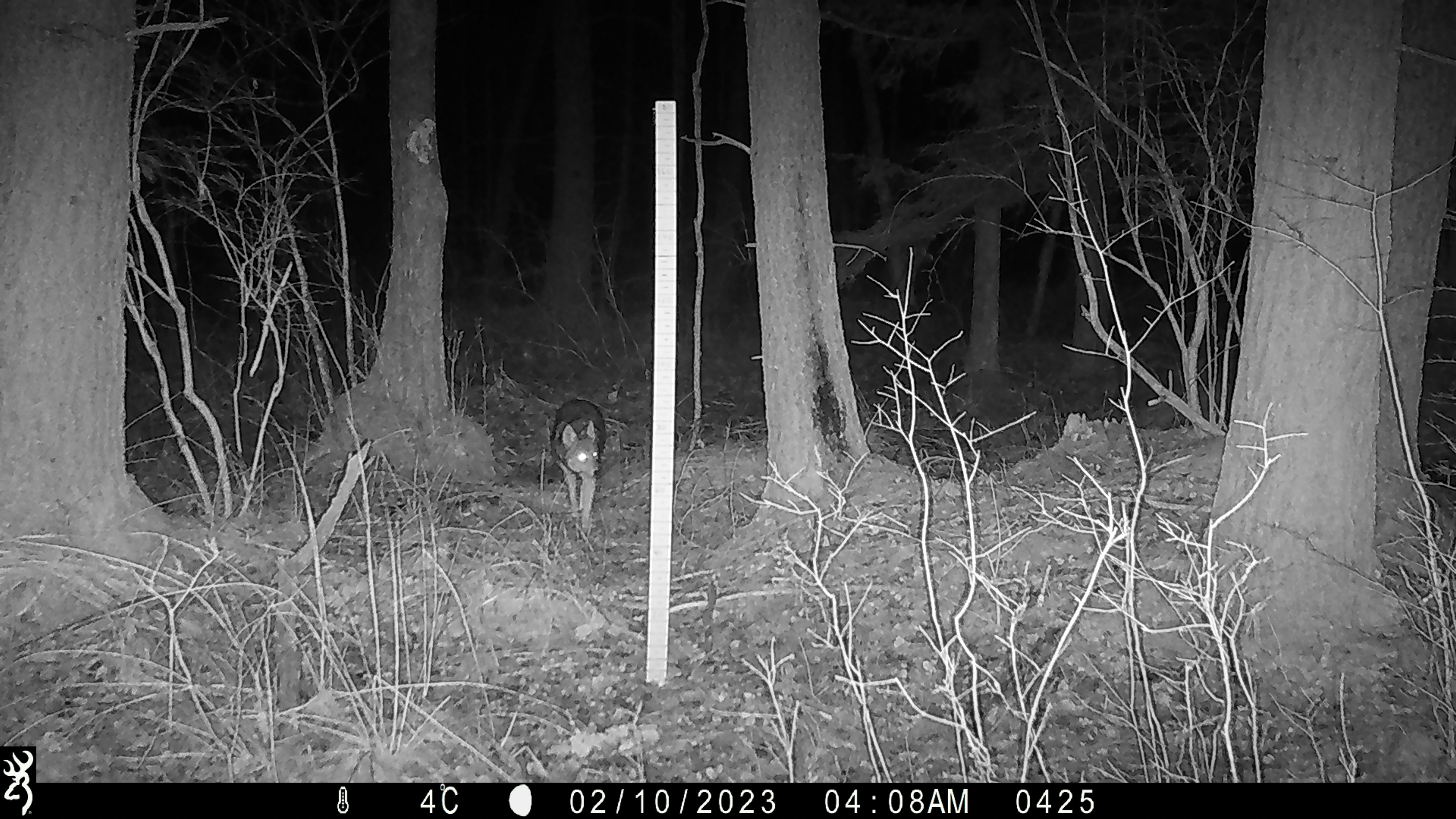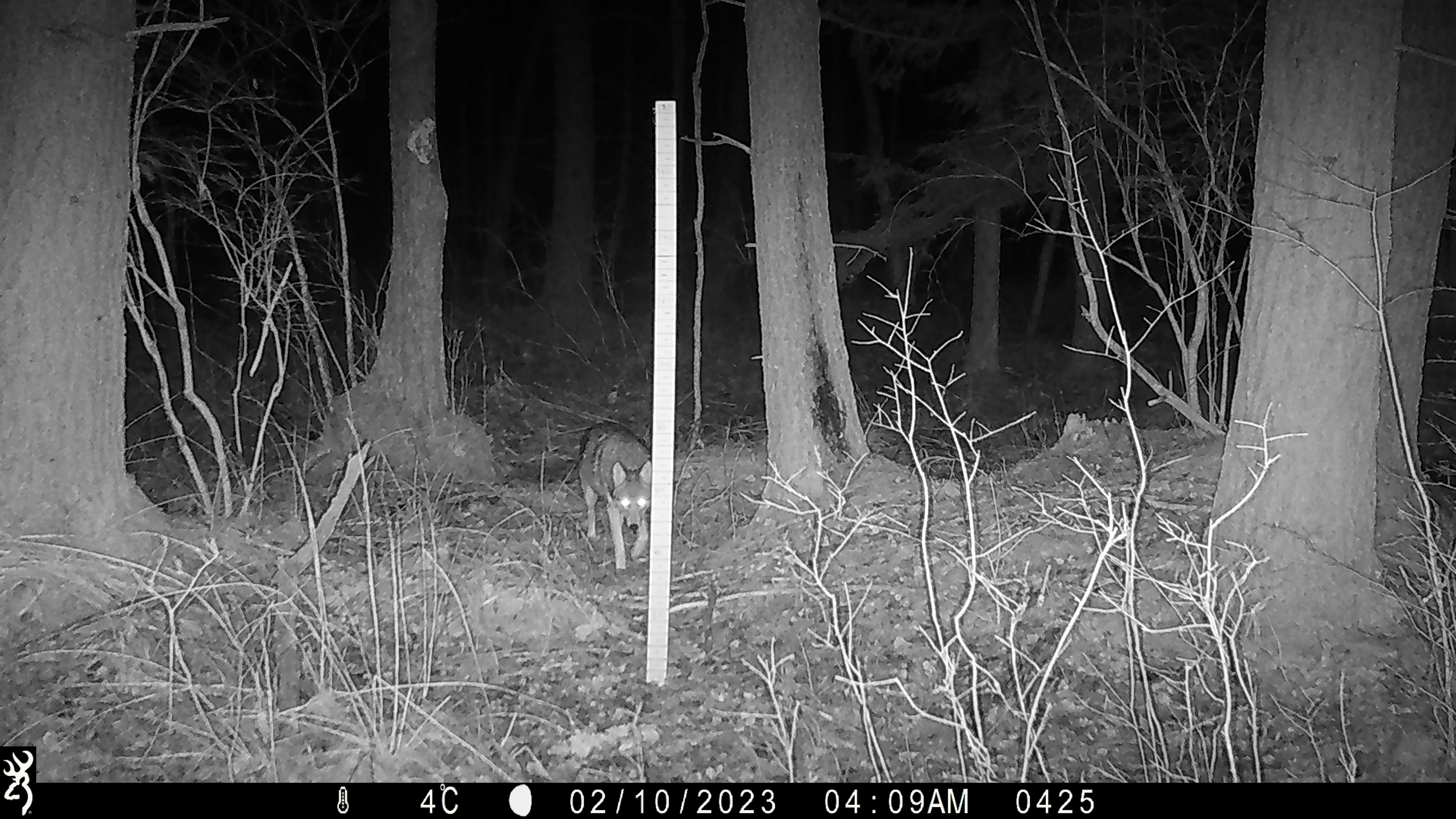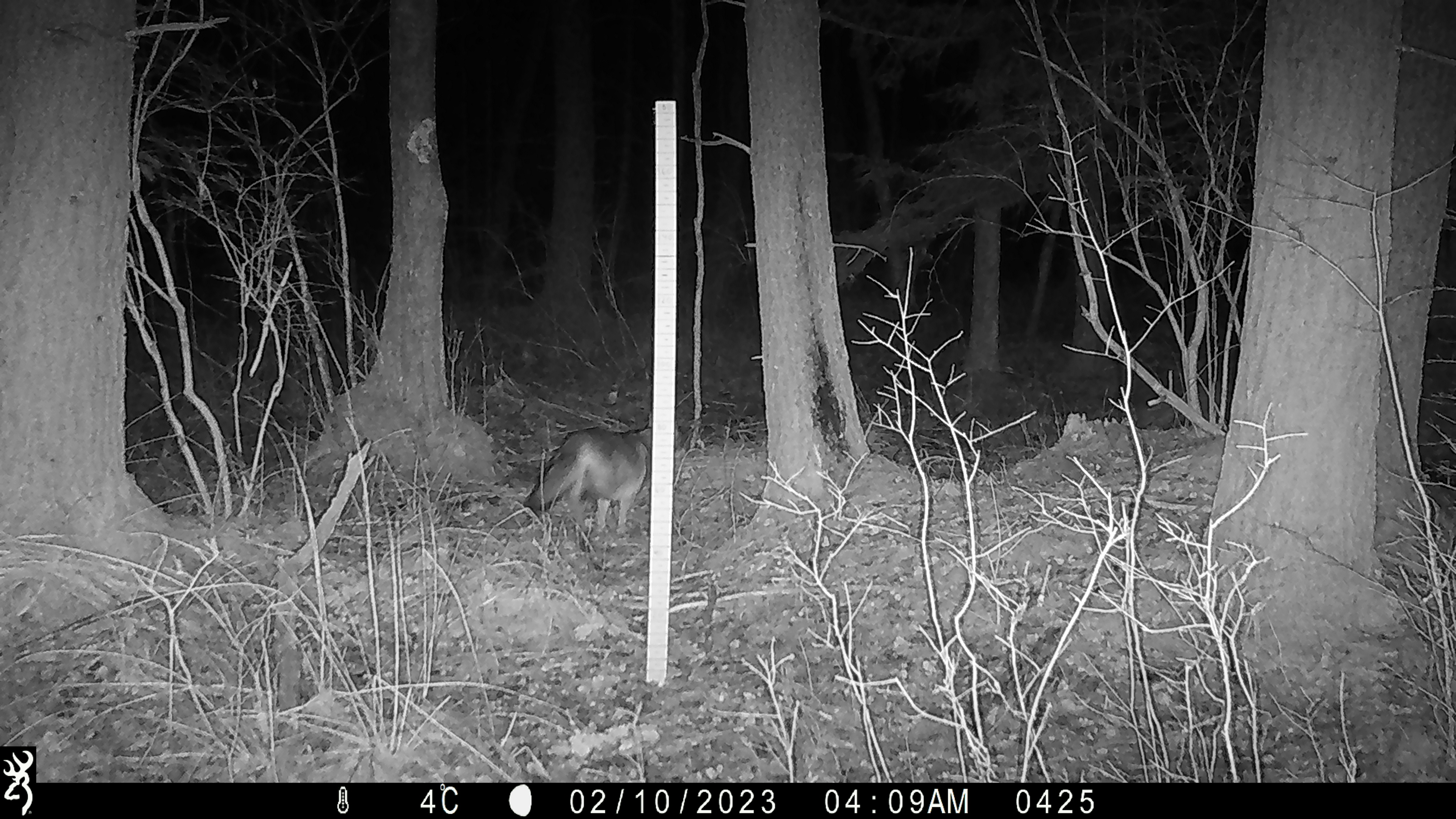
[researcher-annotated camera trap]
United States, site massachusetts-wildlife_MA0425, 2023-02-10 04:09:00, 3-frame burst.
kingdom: Animalia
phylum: Chordata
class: Mammalia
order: Carnivora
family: Canidae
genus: Canis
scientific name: Canis latrans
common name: coyote